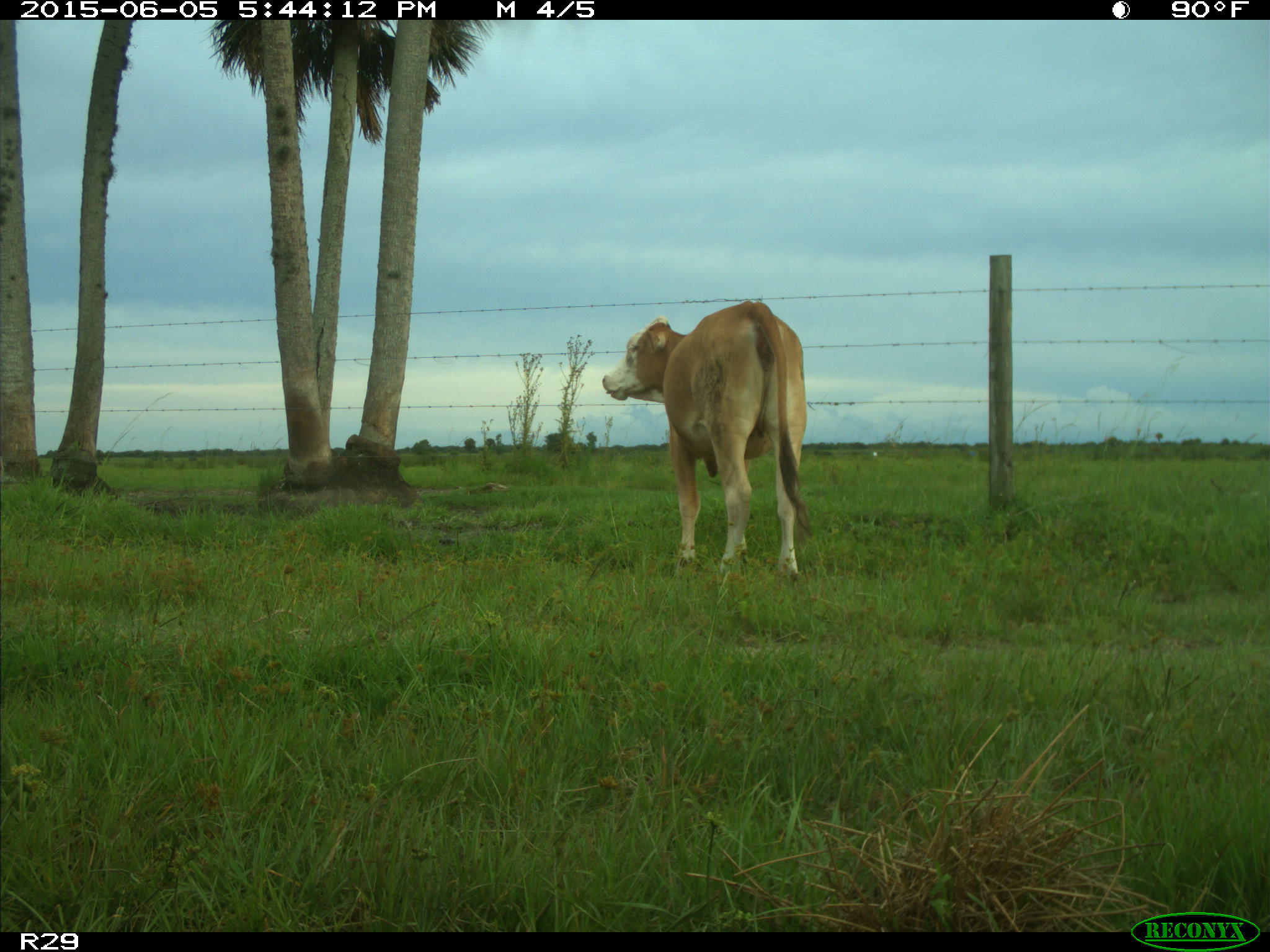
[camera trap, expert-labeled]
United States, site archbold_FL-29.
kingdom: Animalia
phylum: Chordata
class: Mammalia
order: Artiodactyla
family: Bovidae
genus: Bos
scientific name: Bos taurus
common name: domestic cow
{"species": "Bos taurus (domestic cow)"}